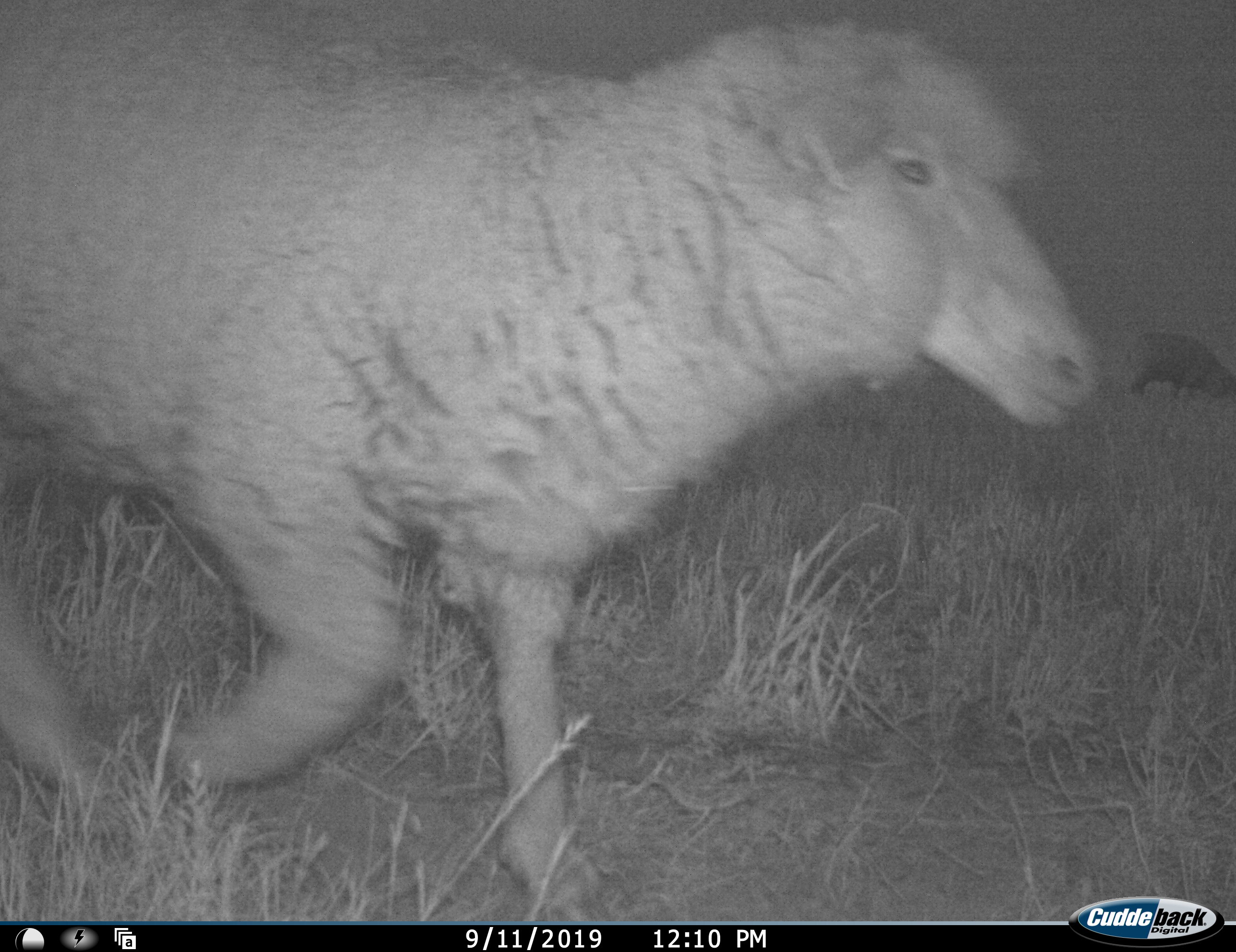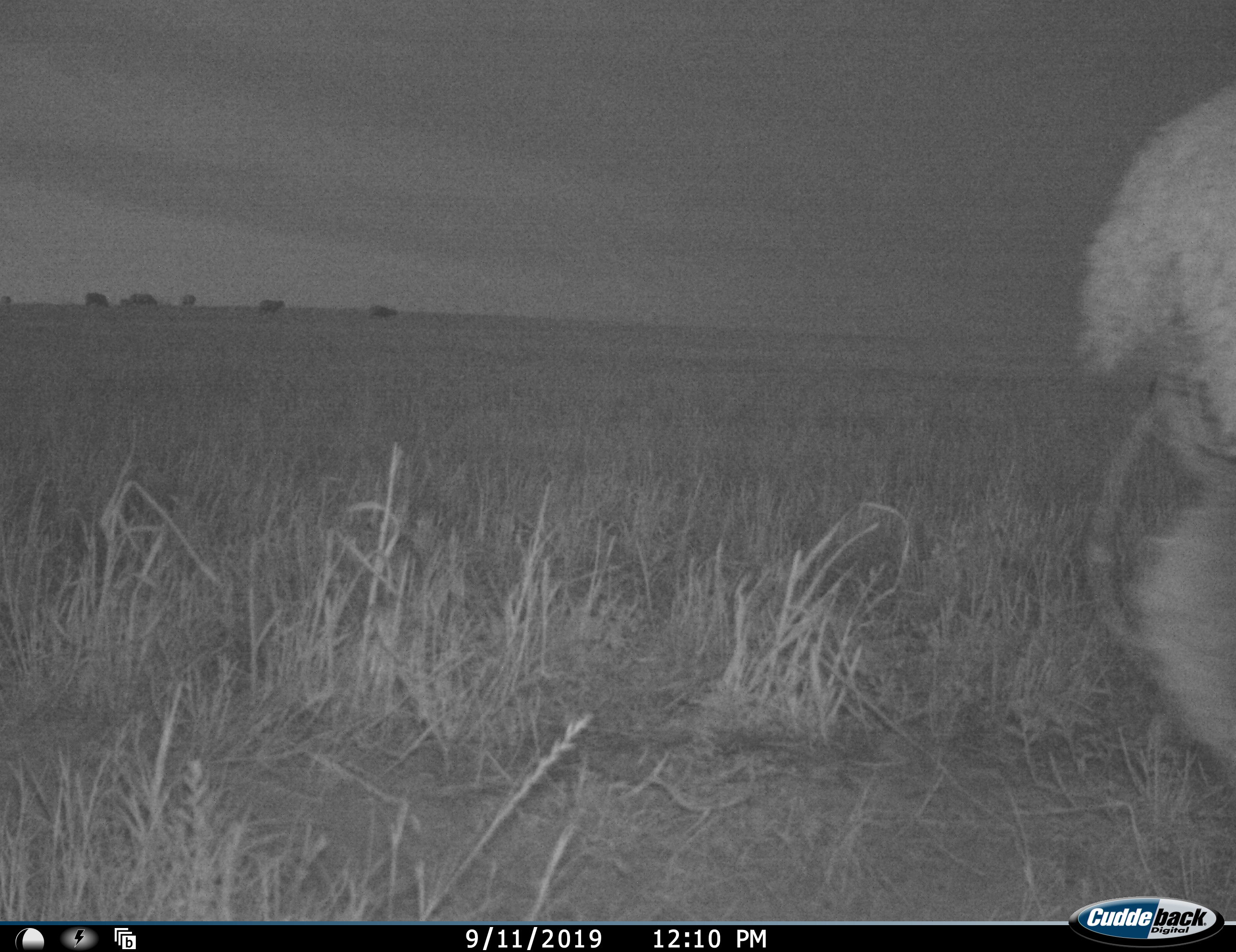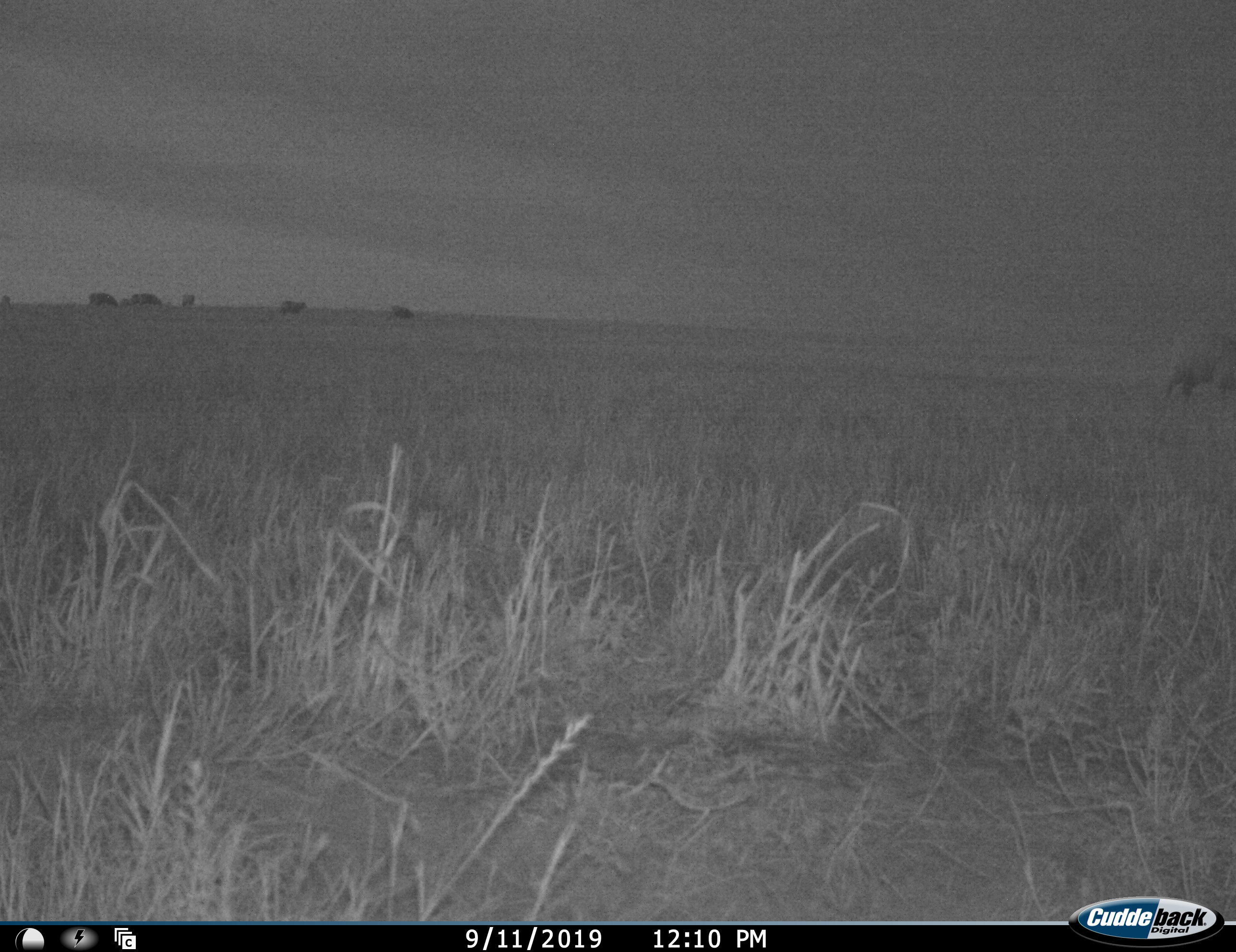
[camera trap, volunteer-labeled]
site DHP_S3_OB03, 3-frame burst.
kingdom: Animalia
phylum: Chordata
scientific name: Vertebrata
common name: domestic animal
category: domesticanimal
Domesticanimal (domestic animal) (Vertebrata), count 7. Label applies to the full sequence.